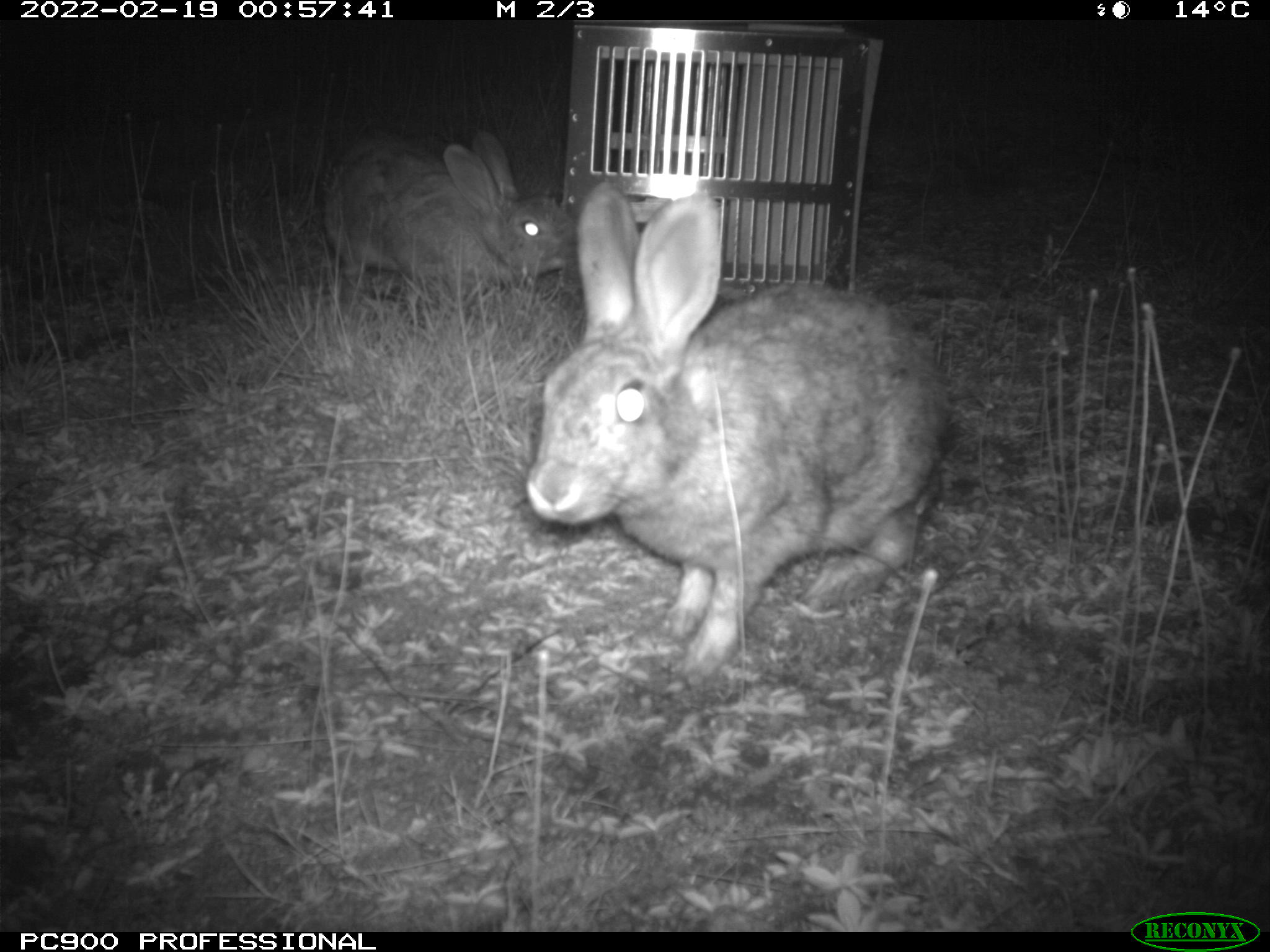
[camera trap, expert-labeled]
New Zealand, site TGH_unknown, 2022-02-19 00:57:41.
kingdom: Animalia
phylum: Chordata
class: Mammalia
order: Lagomorpha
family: Leporidae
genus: Oryctolagus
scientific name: Oryctolagus cuniculus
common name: european rabbit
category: rabbit